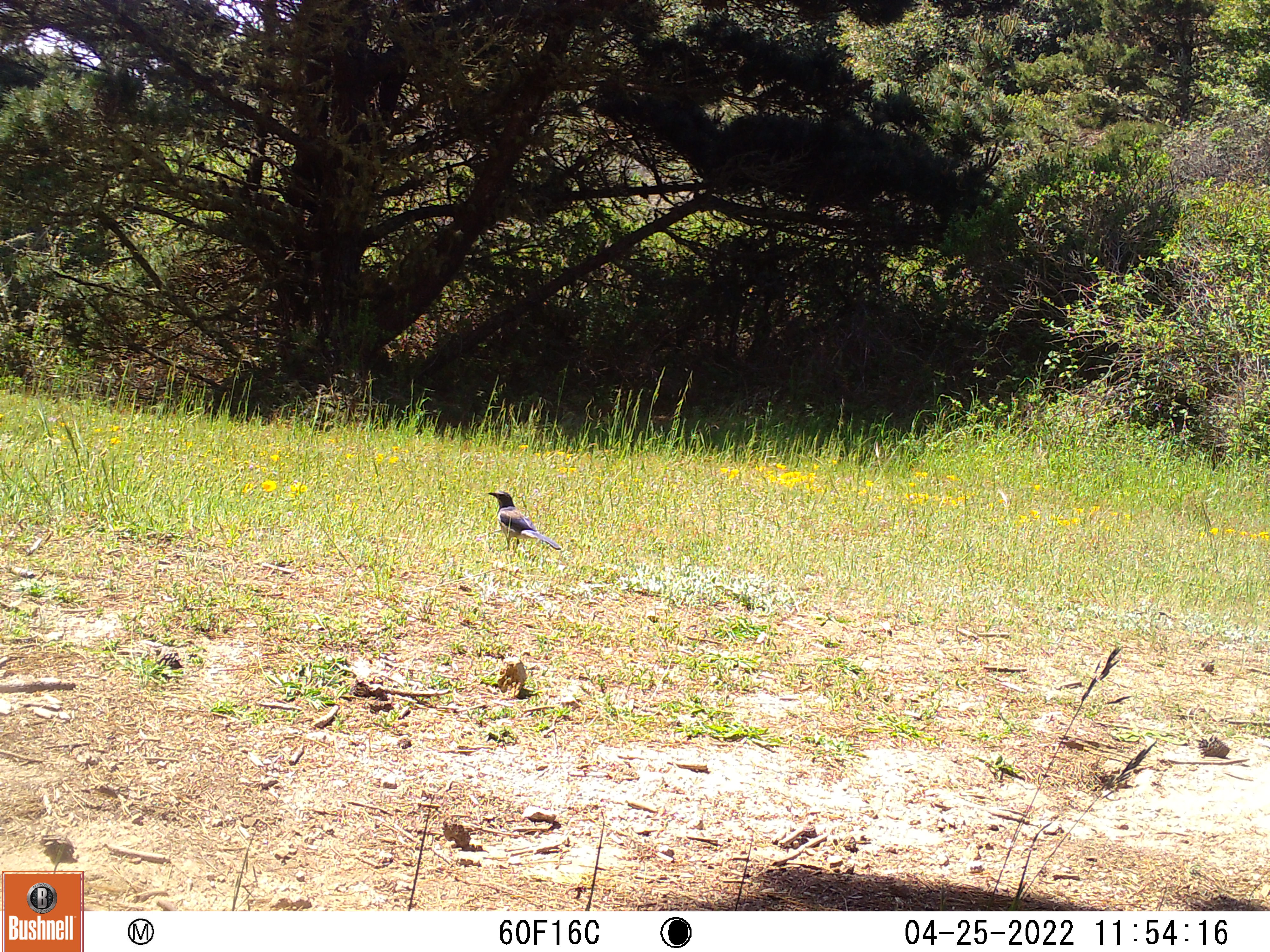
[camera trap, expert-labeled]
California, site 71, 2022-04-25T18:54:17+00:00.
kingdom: Animalia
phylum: Chordata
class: Aves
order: Passeriformes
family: Corvidae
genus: Aphelocoma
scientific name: Aphelocoma californica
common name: california scrub jay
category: western scrub-jay